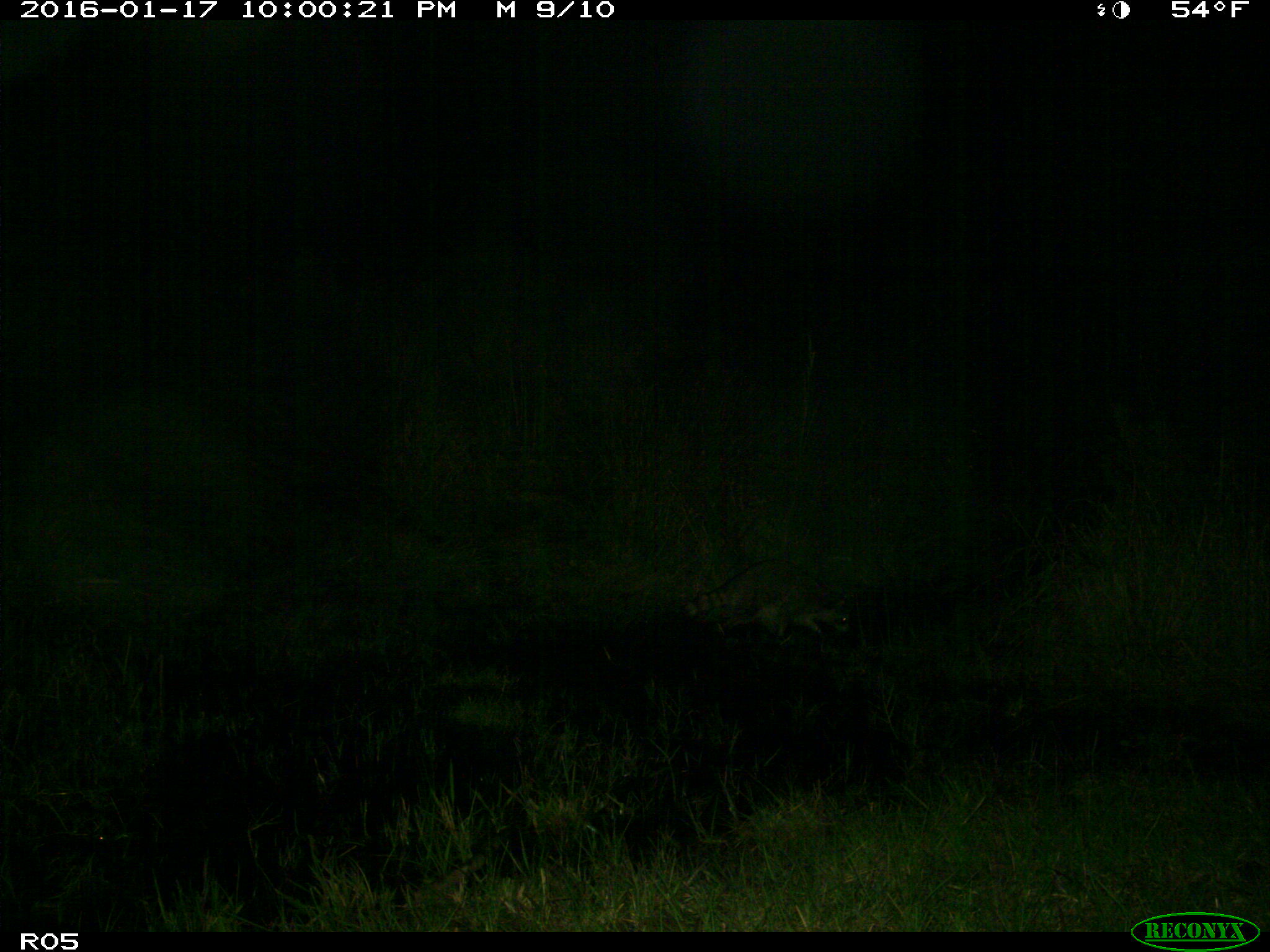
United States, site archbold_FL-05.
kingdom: Animalia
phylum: Chordata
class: Mammalia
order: Carnivora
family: Procyonidae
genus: Procyon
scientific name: Procyon lotor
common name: common raccoon